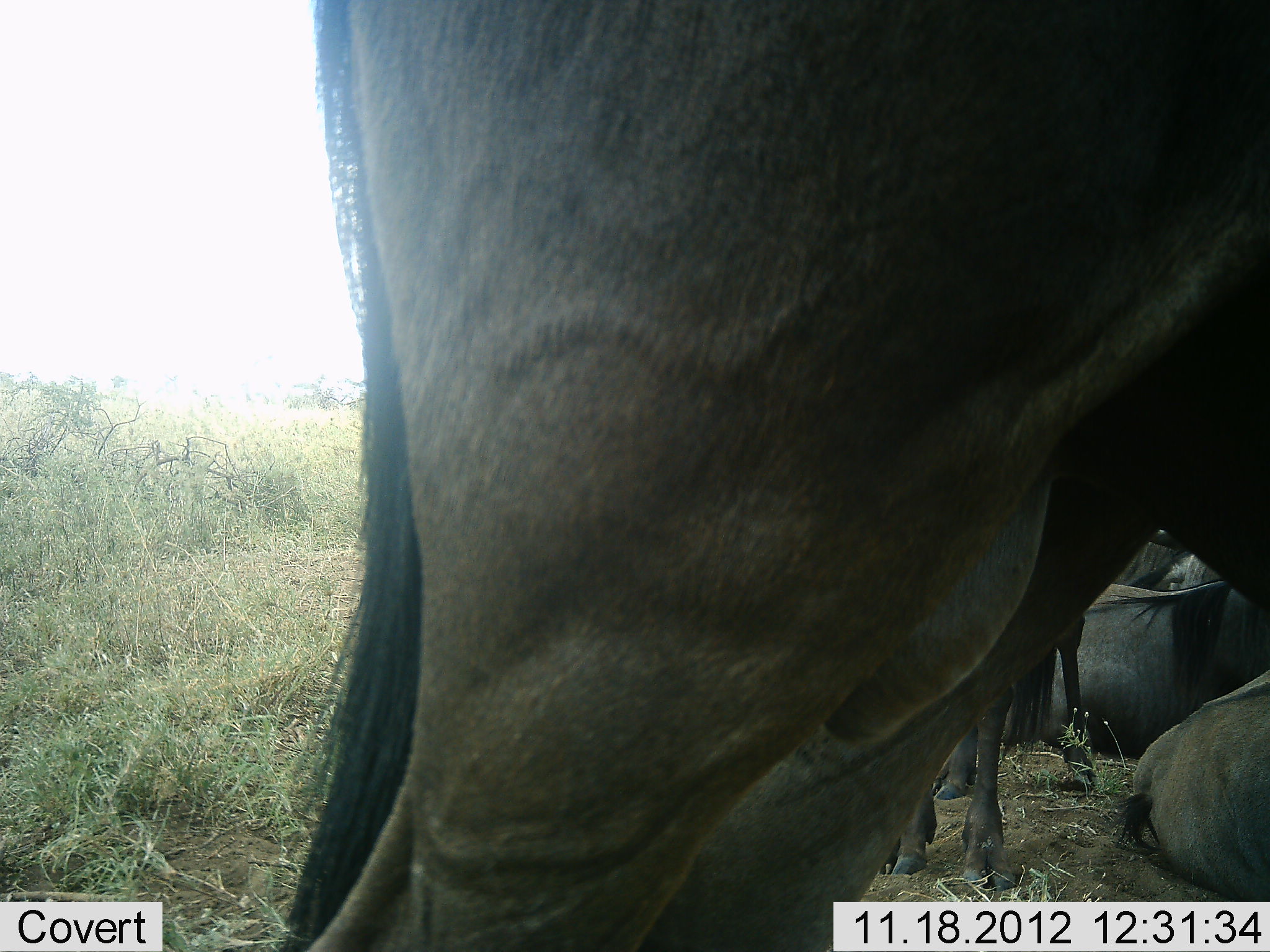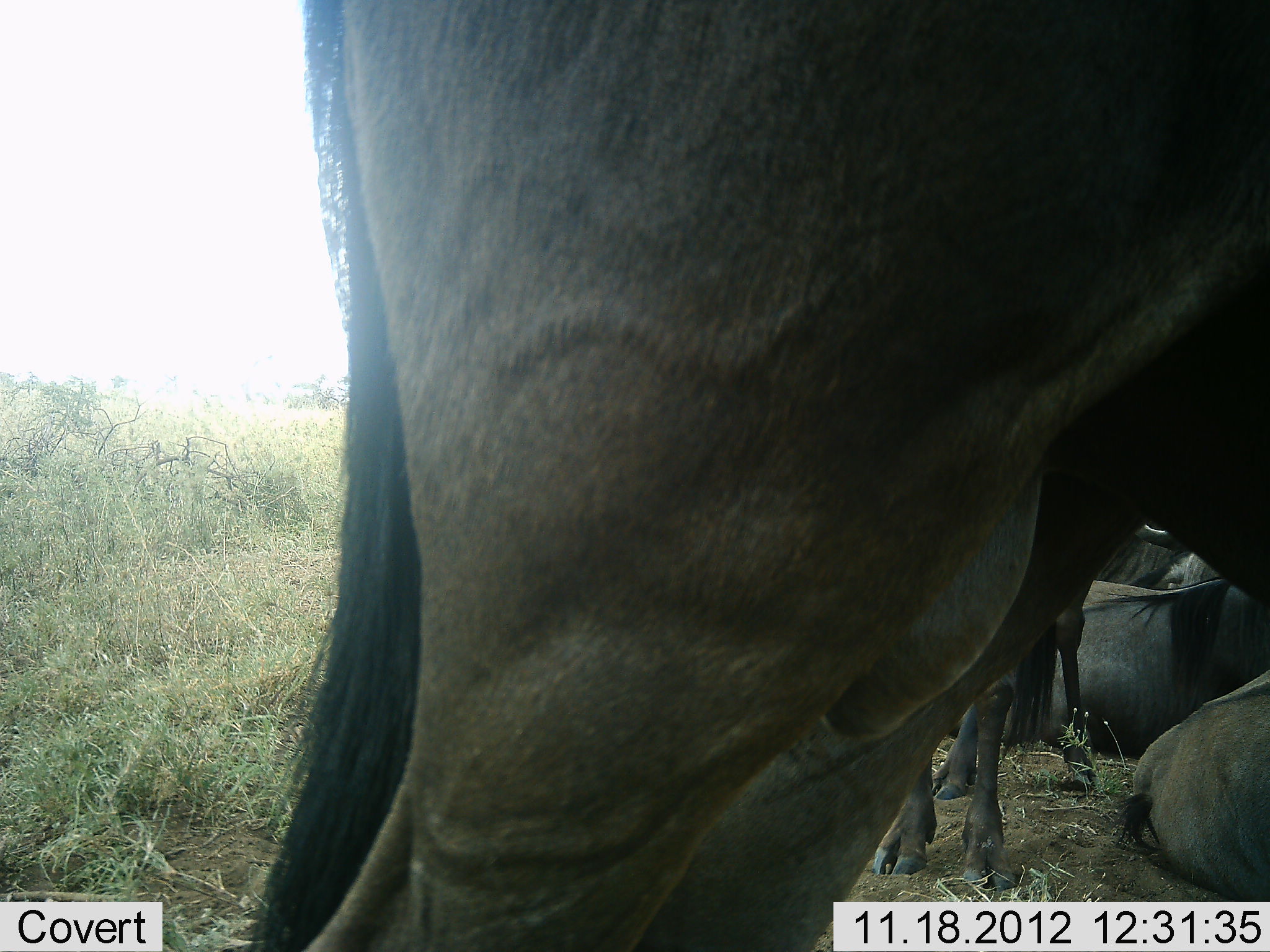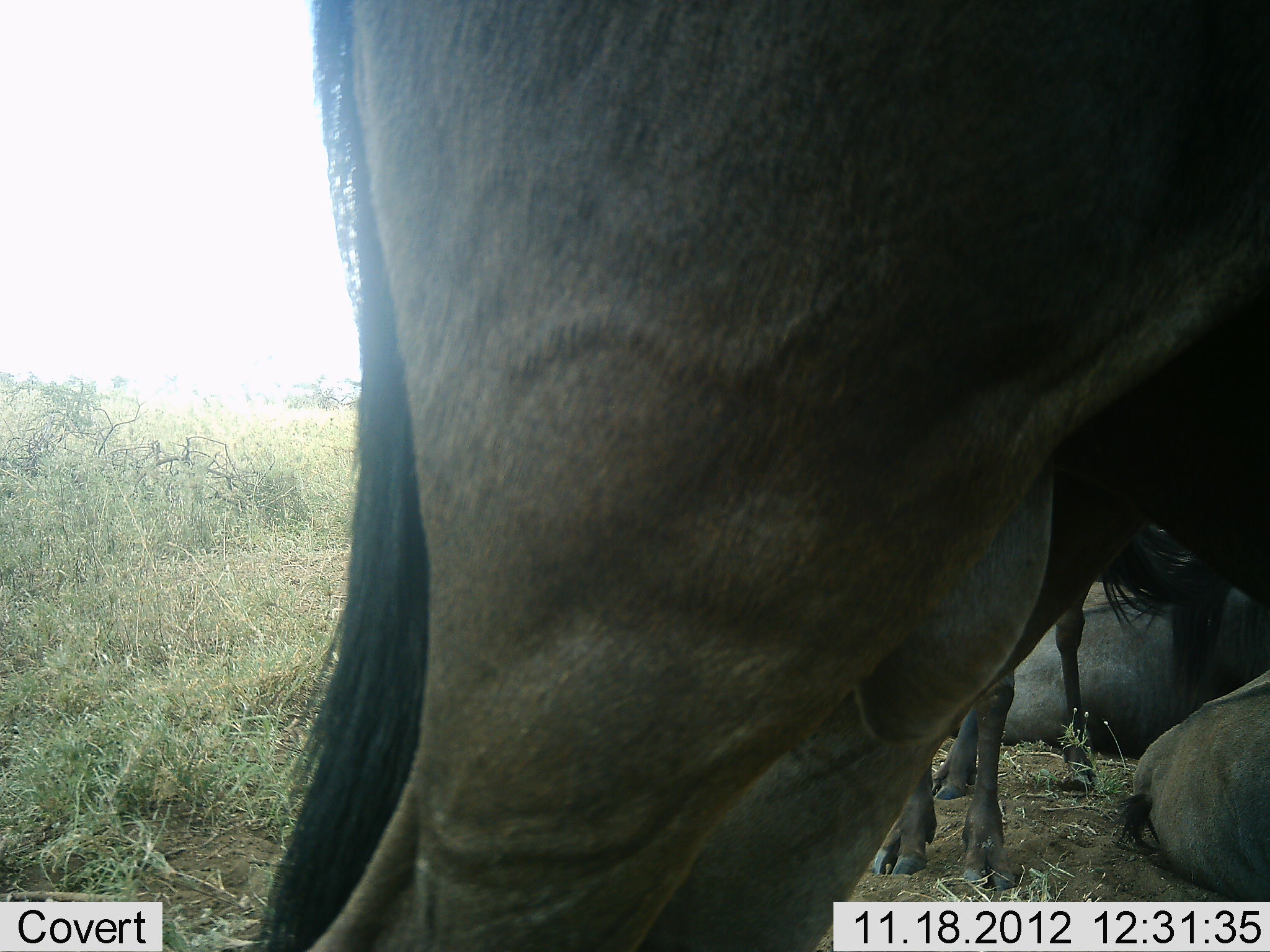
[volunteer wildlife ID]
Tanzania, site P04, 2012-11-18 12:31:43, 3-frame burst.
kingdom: Animalia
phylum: Chordata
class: Mammalia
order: Artiodactyla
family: Bovidae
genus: Connochaetes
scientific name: Connochaetes taurinus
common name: blue wildebeest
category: wildebeest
Wildebeest (blue wildebeest) (Connochaetes taurinus), count 5. Behavior (volunteer vote fractions): standing 80%, resting 100%, moving 0%, interacting 0%. Young present (vote fraction): 10%. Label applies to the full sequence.